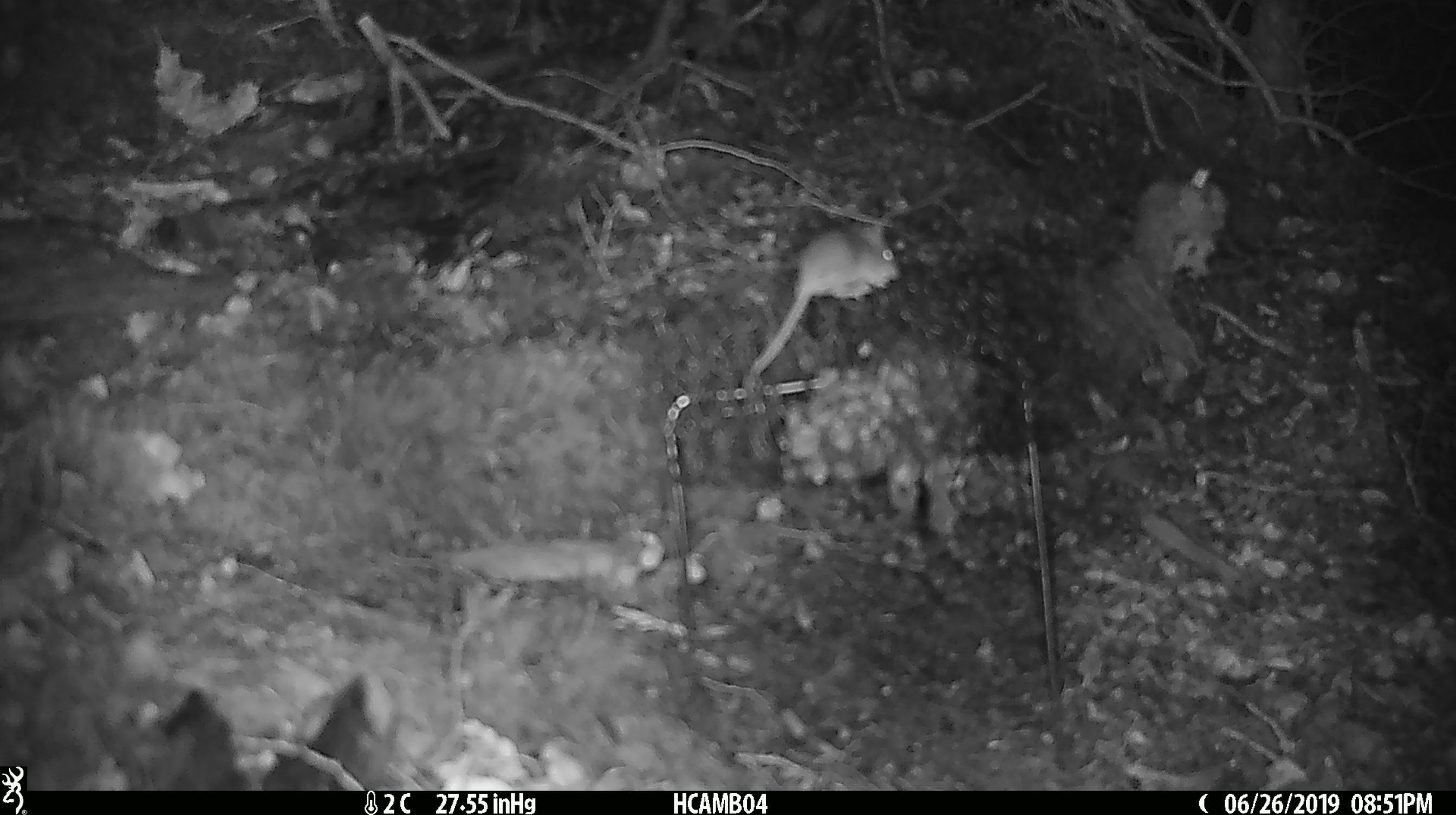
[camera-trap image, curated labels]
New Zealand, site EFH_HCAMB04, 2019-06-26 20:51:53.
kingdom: Animalia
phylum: Chordata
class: Mammalia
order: Rodentia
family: Muridae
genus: Mus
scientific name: Mus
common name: mouse